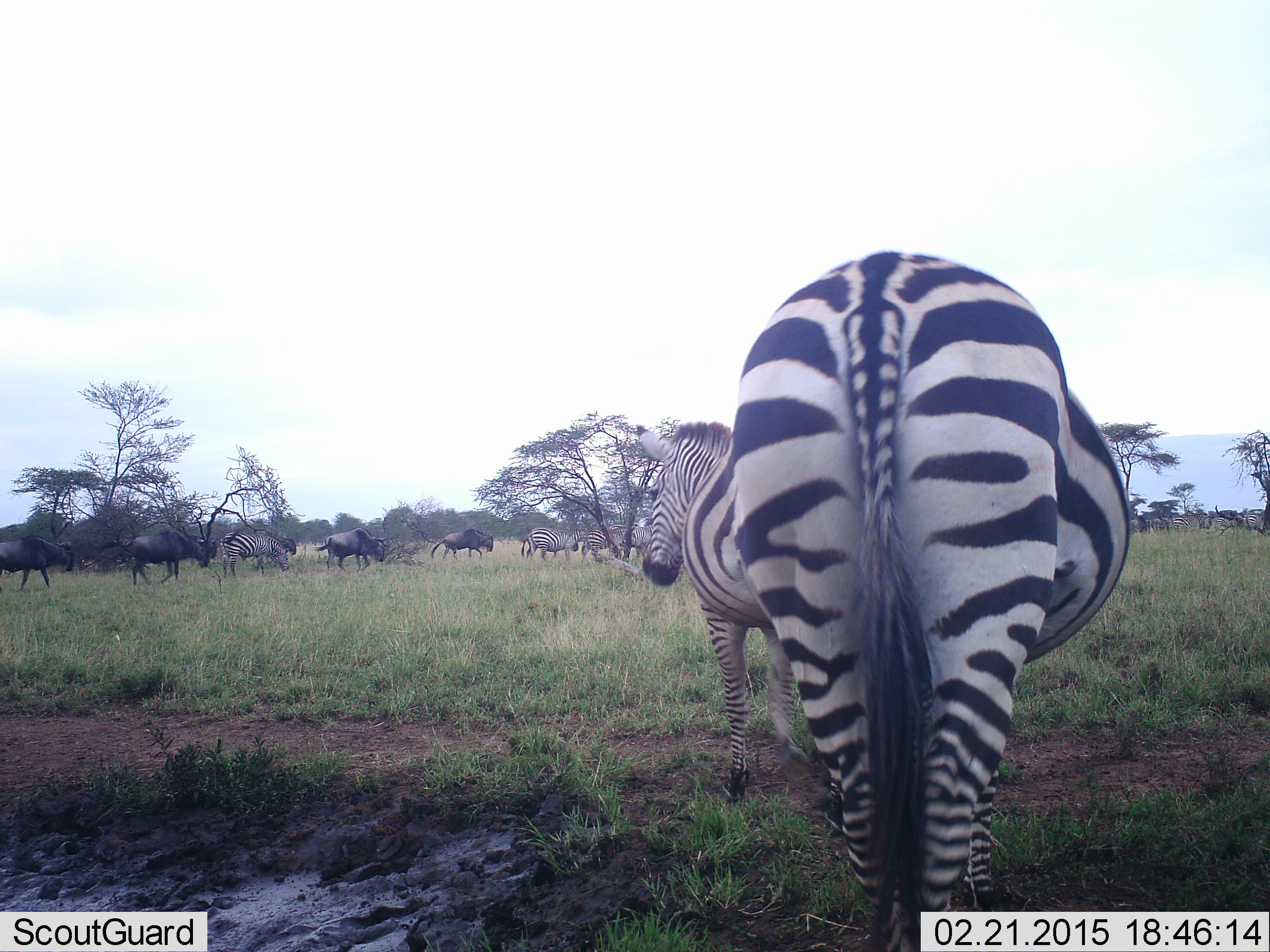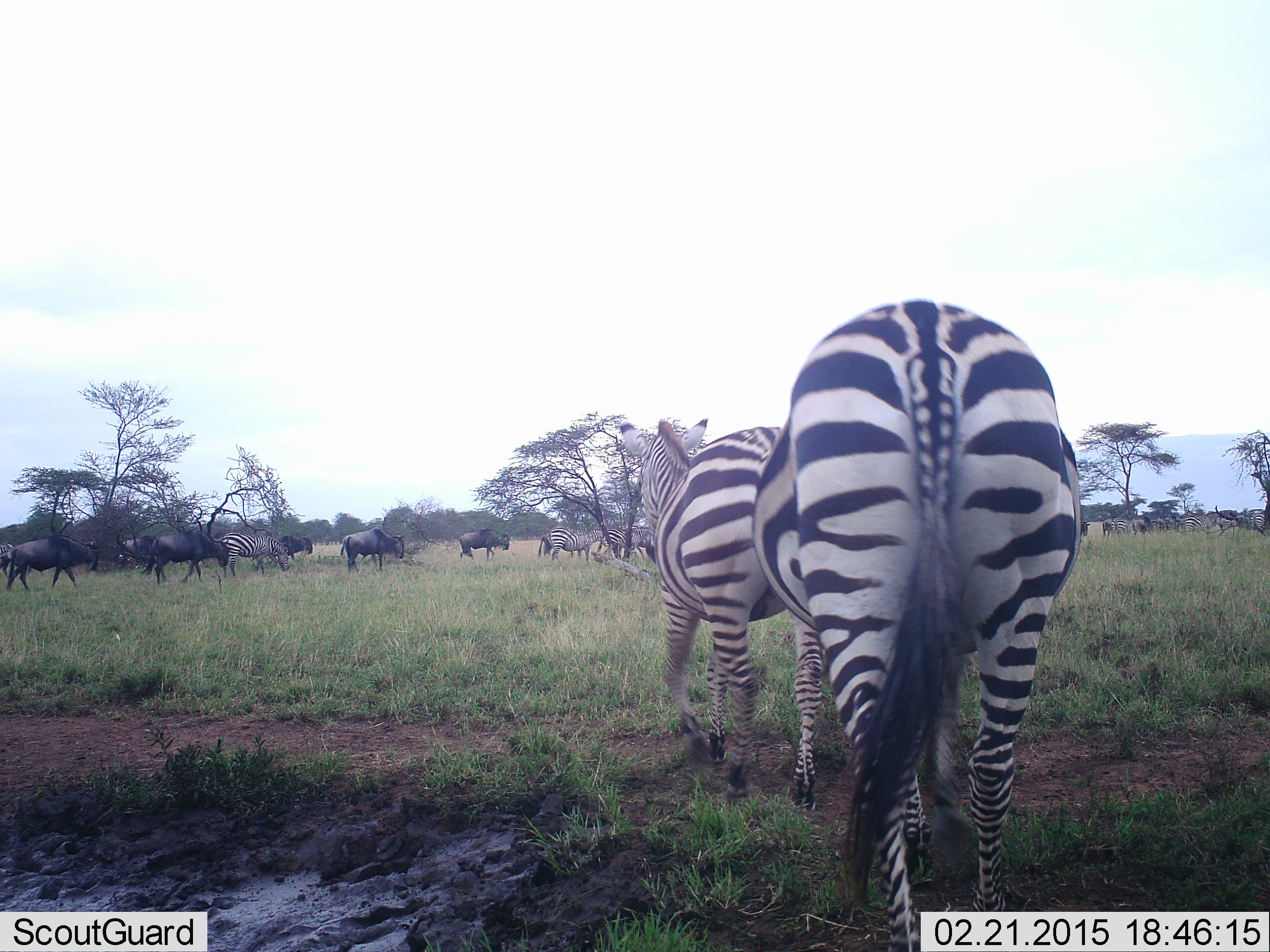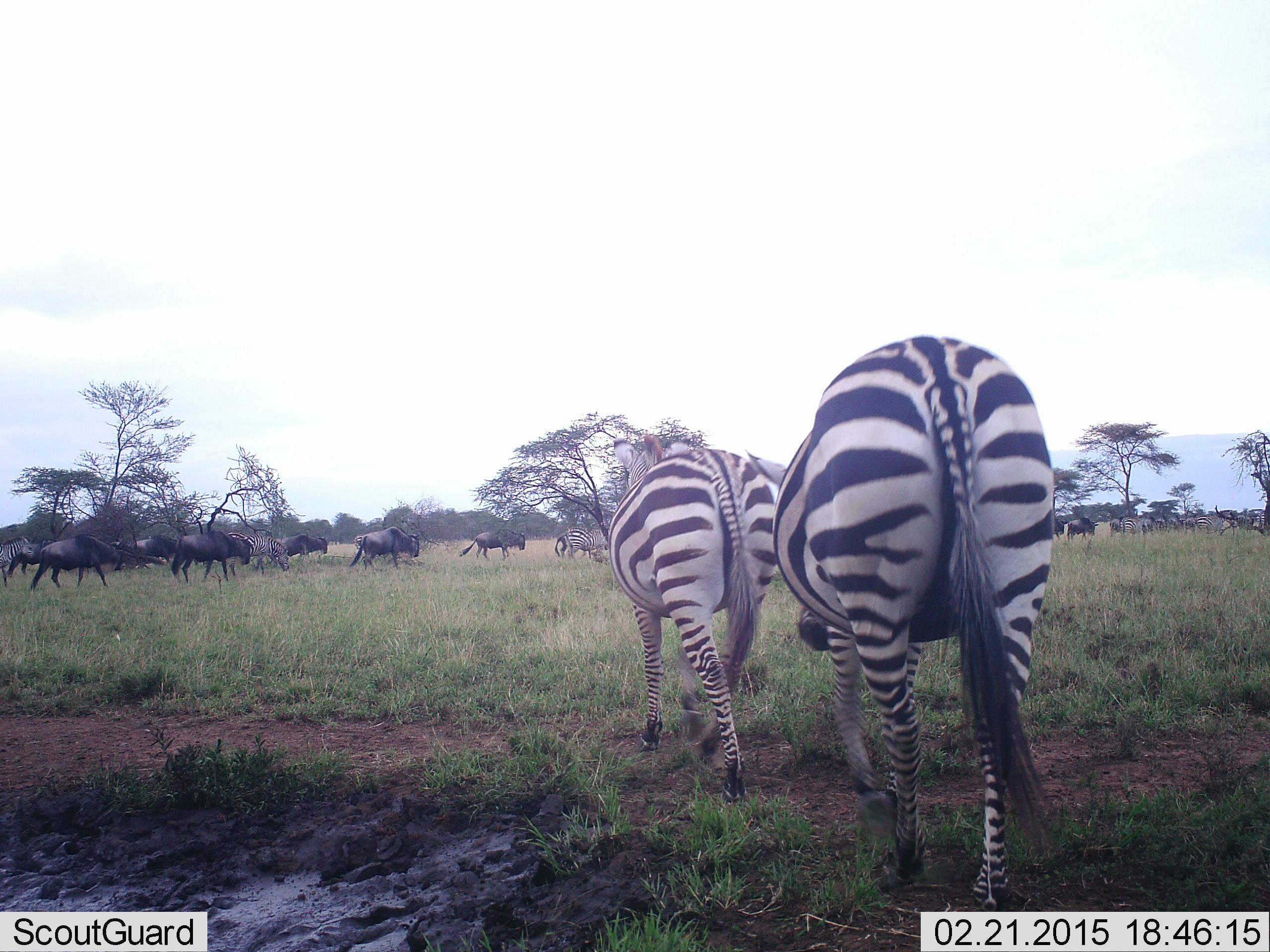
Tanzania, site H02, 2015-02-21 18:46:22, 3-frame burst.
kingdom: Animalia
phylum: Chordata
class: Mammalia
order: Artiodactyla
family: Bovidae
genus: Connochaetes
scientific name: Connochaetes taurinus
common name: blue wildebeest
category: wildebeest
Wildebeest (blue wildebeest) (Connochaetes taurinus), count 11-50. Behavior (volunteer vote fractions): standing 30%, resting 0%, moving 100%, interacting 0%. Young present (vote fraction): 0%. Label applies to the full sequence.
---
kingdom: Animalia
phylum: Chordata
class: Mammalia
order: Perissodactyla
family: Equidae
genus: Equus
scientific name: Equus quagga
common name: plains zebra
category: zebra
Zebra (plains zebra) (Equus quagga), count 4. Behavior (volunteer vote fractions): standing 27%, resting 0%, moving 100%, interacting 0%. Young present (vote fraction): 0%. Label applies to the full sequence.